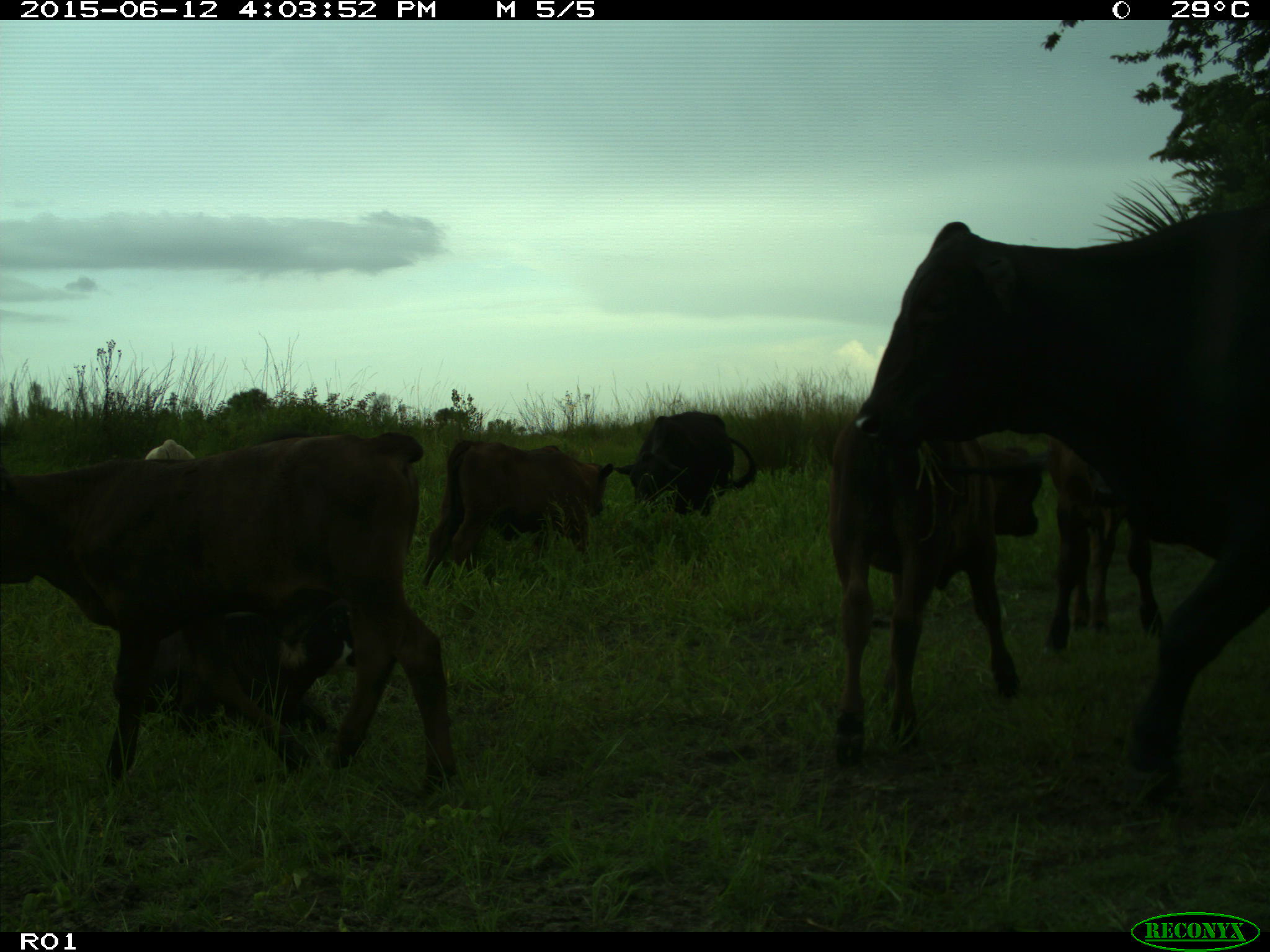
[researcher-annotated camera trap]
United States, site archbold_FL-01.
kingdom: Animalia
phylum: Chordata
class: Mammalia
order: Artiodactyla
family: Bovidae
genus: Bos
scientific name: Bos taurus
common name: domestic cow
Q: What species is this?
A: Bos taurus (domestic cow).